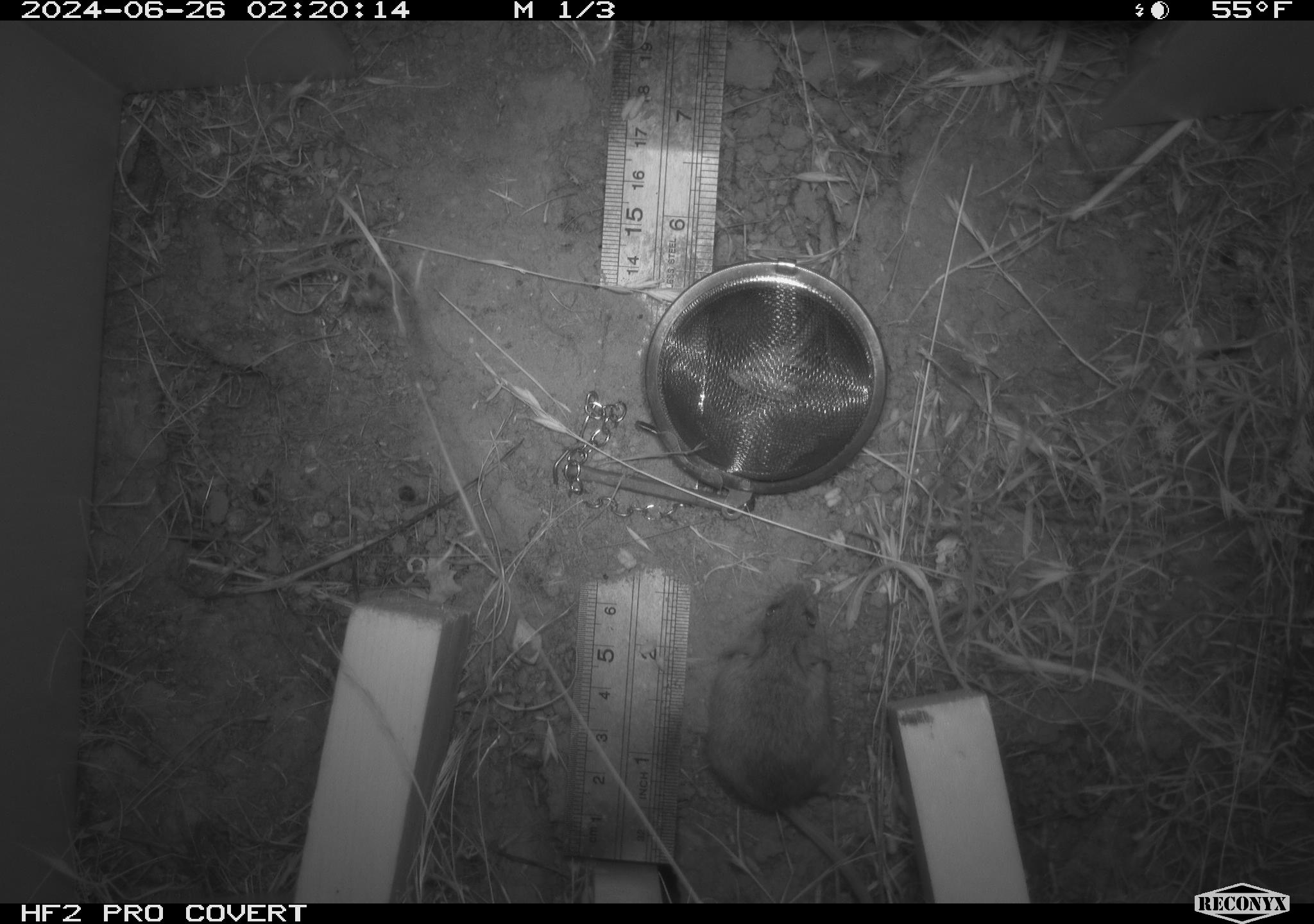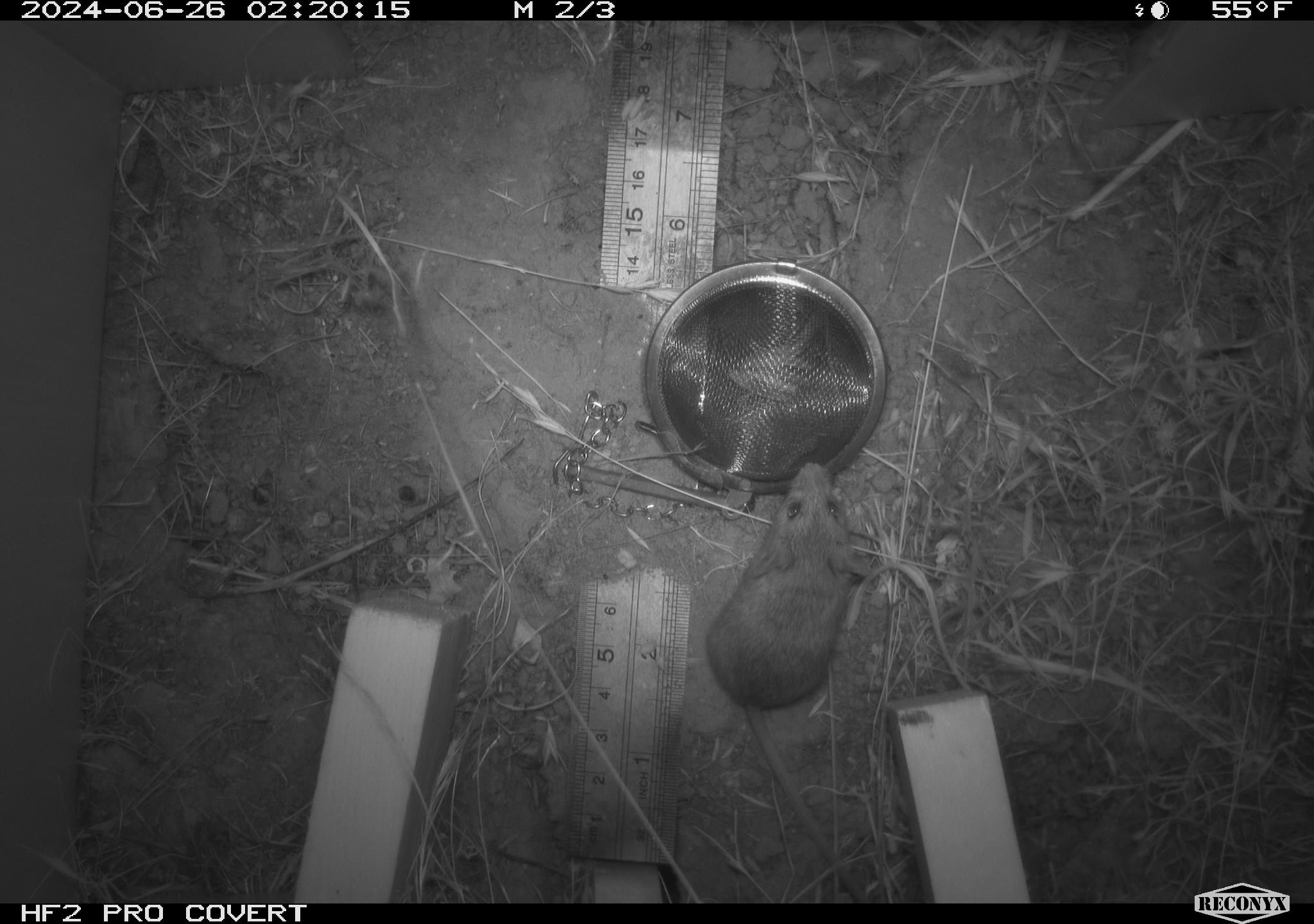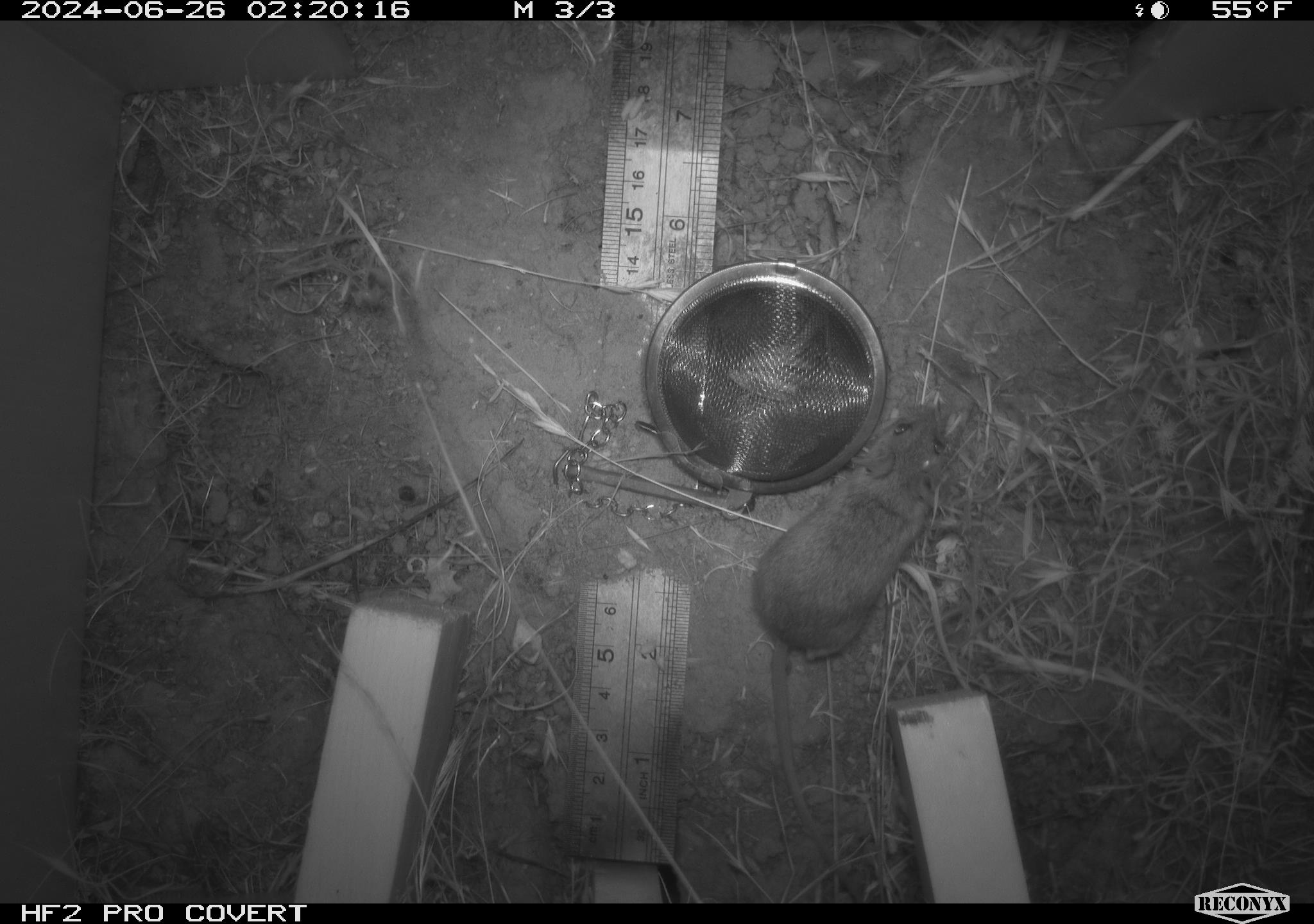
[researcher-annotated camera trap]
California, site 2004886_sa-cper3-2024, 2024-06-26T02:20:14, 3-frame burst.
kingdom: Animalia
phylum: Chordata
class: Mammalia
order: Rodentia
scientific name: Rodentia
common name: rodent